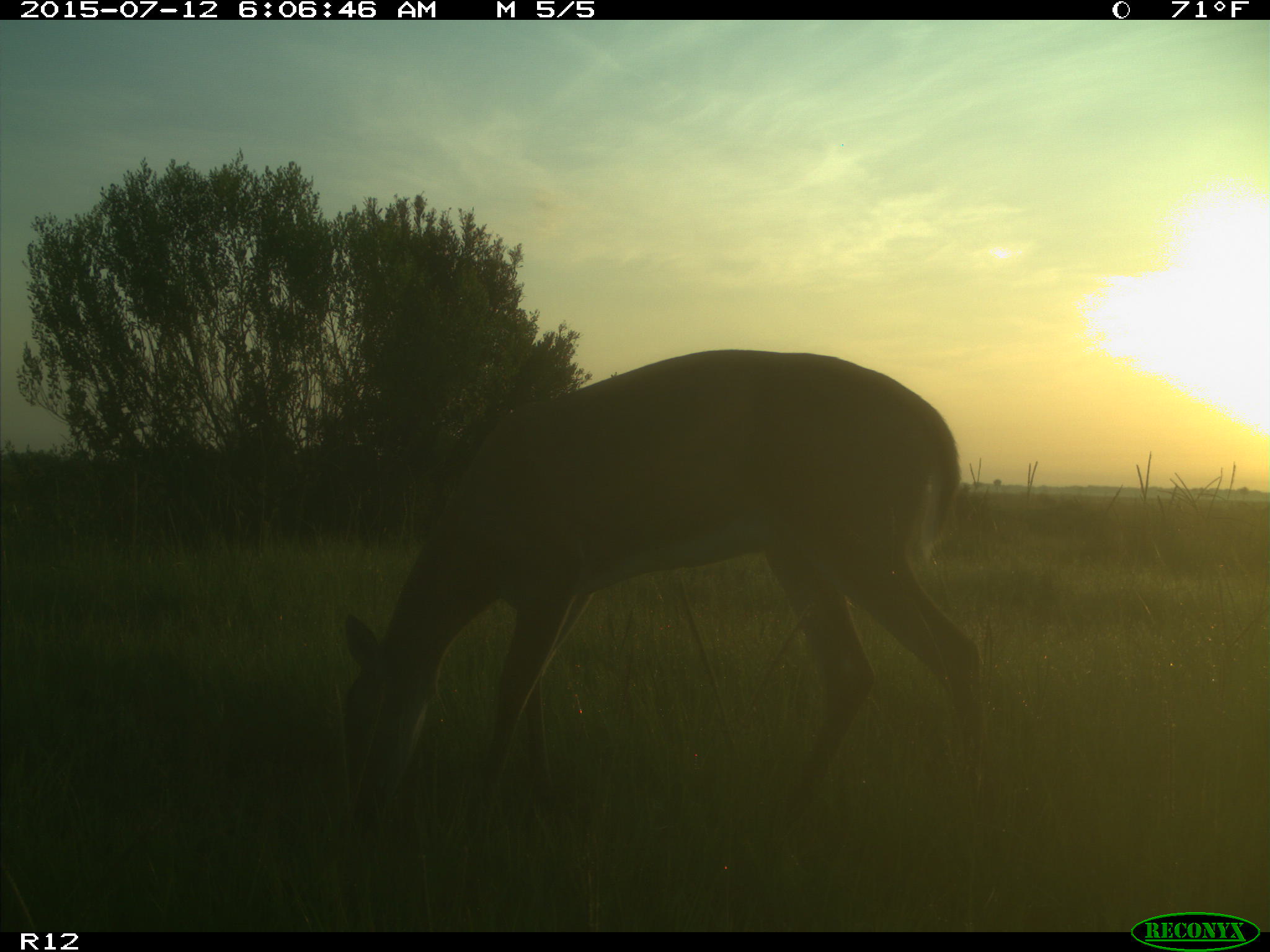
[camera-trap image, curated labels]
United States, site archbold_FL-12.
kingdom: Animalia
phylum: Chordata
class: Mammalia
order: Artiodactyla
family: Cervidae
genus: Odocoileus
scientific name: Odocoileus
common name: deer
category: unidentified deer